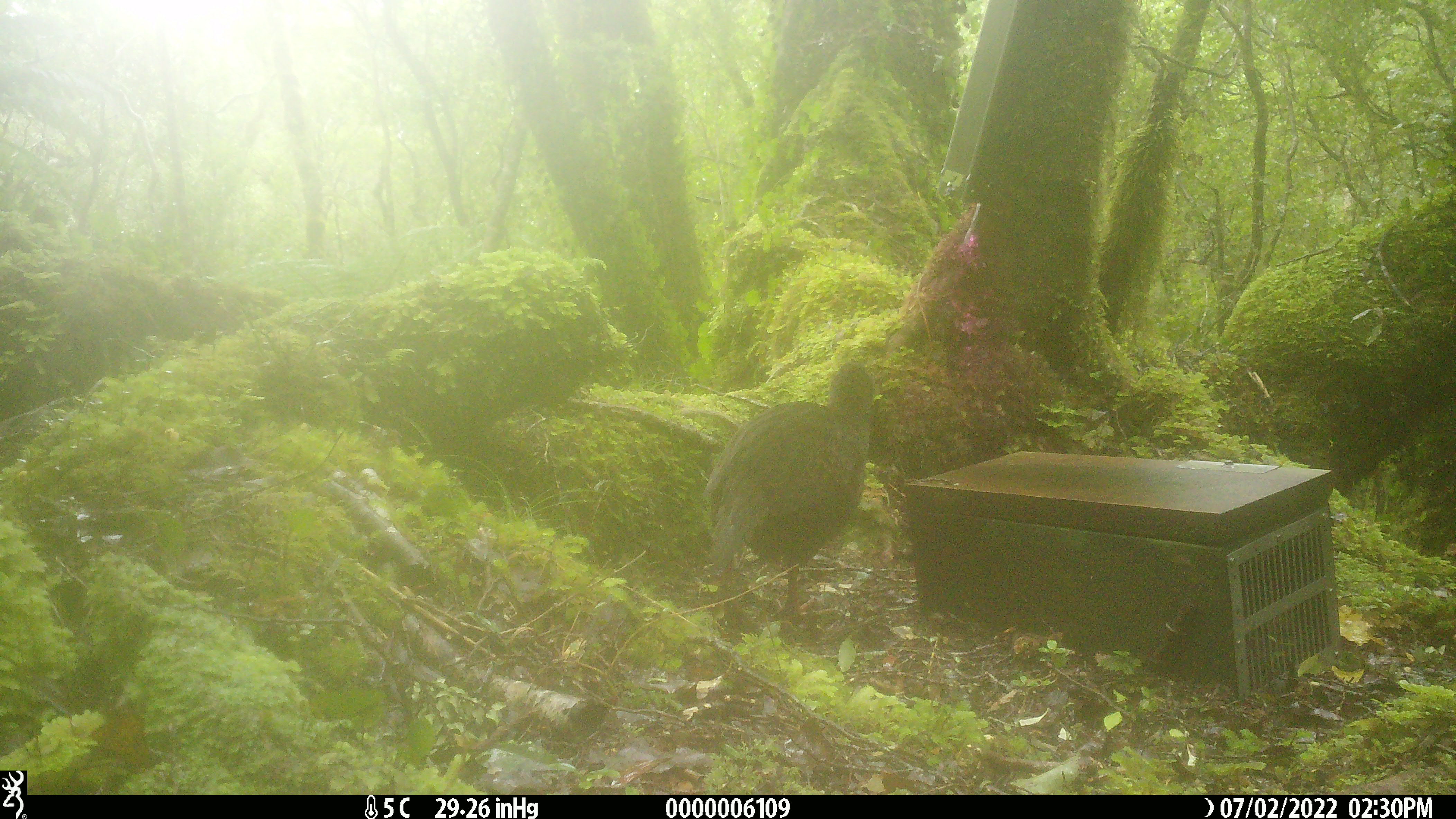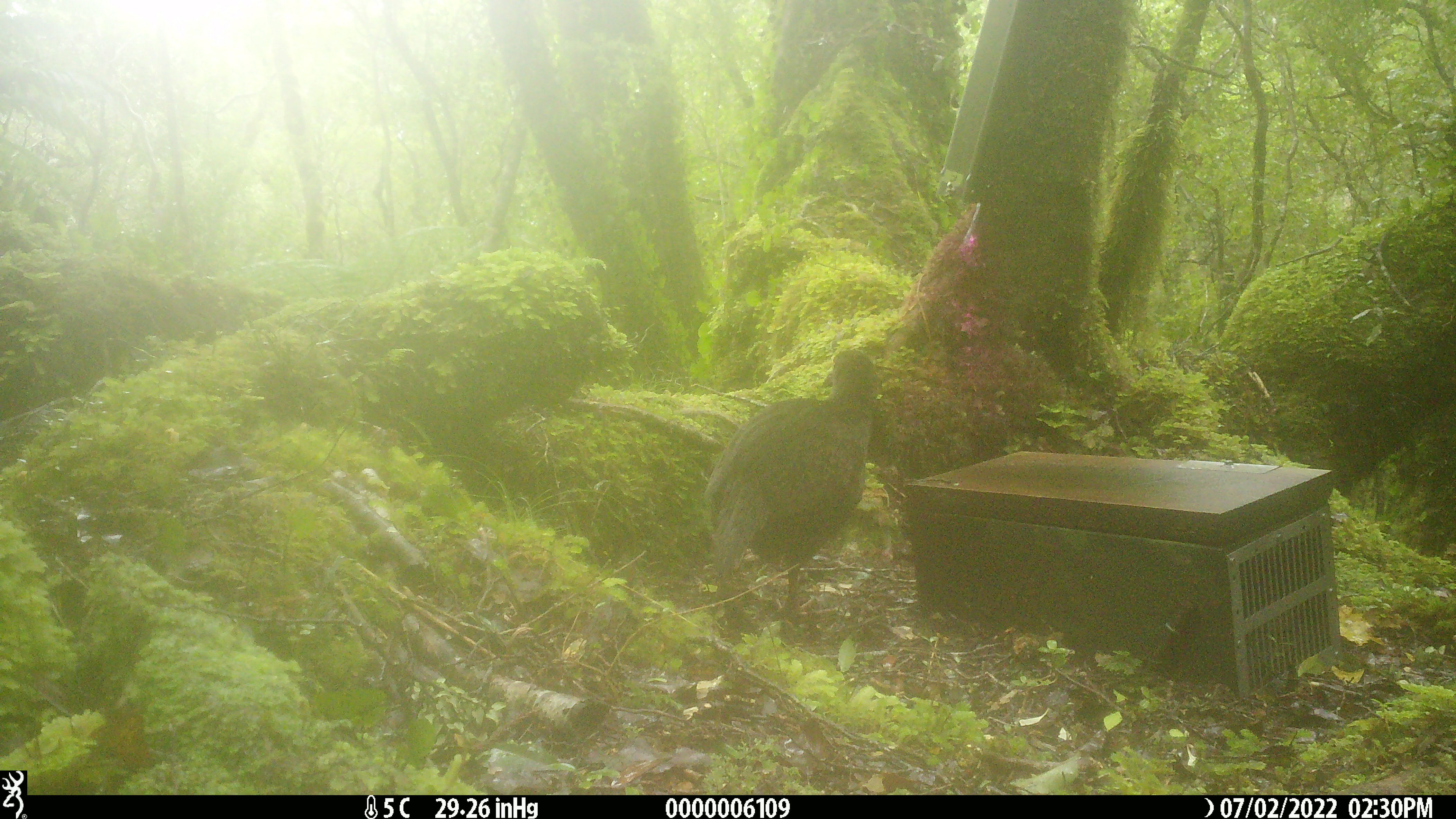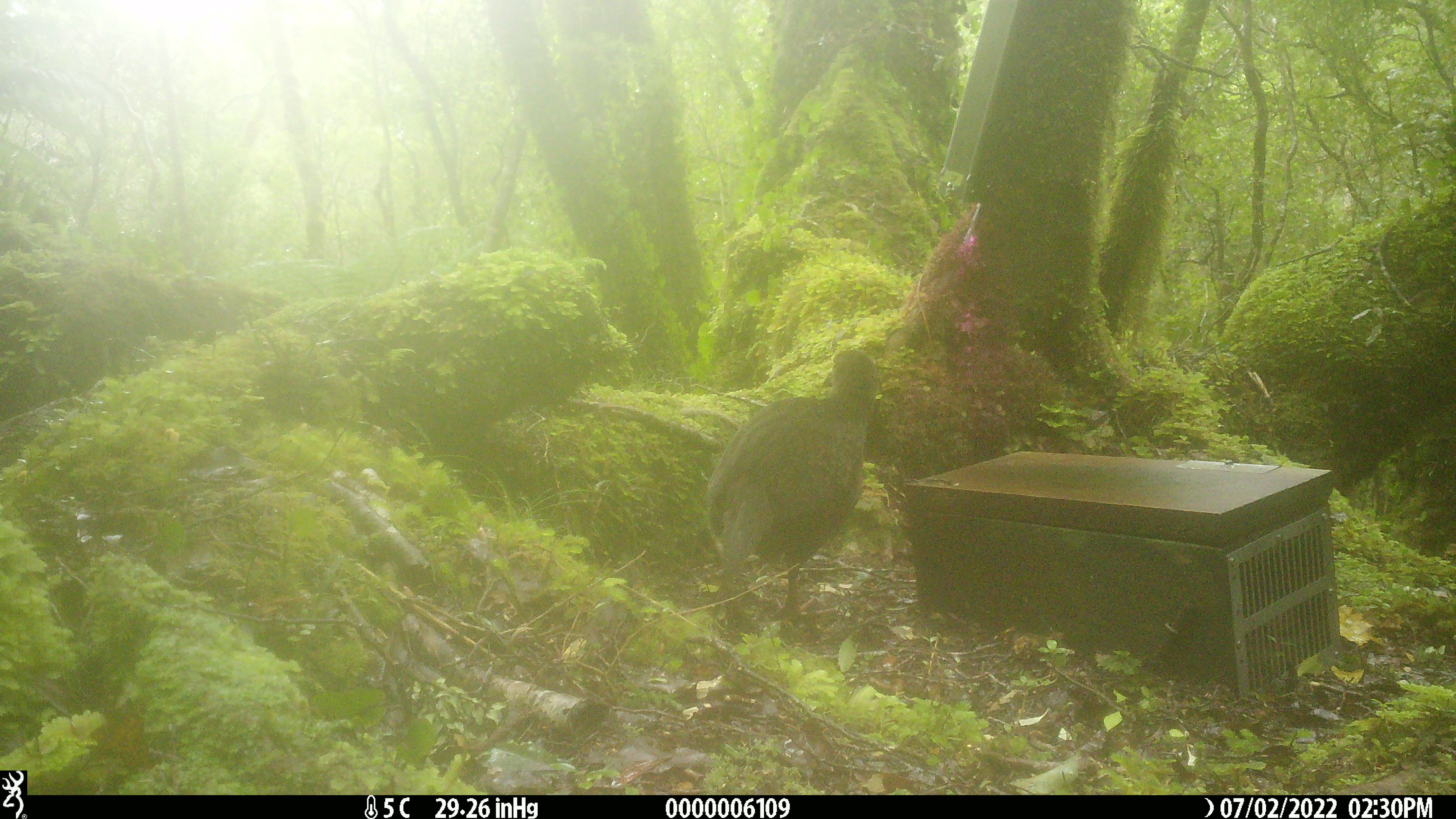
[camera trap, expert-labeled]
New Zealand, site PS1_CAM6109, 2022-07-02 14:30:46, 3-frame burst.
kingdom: Animalia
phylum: Chordata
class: Aves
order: Gruiformes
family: Rallidae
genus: Gallirallus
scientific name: Gallirallus australis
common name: weka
Weka (Gallirallus australis).